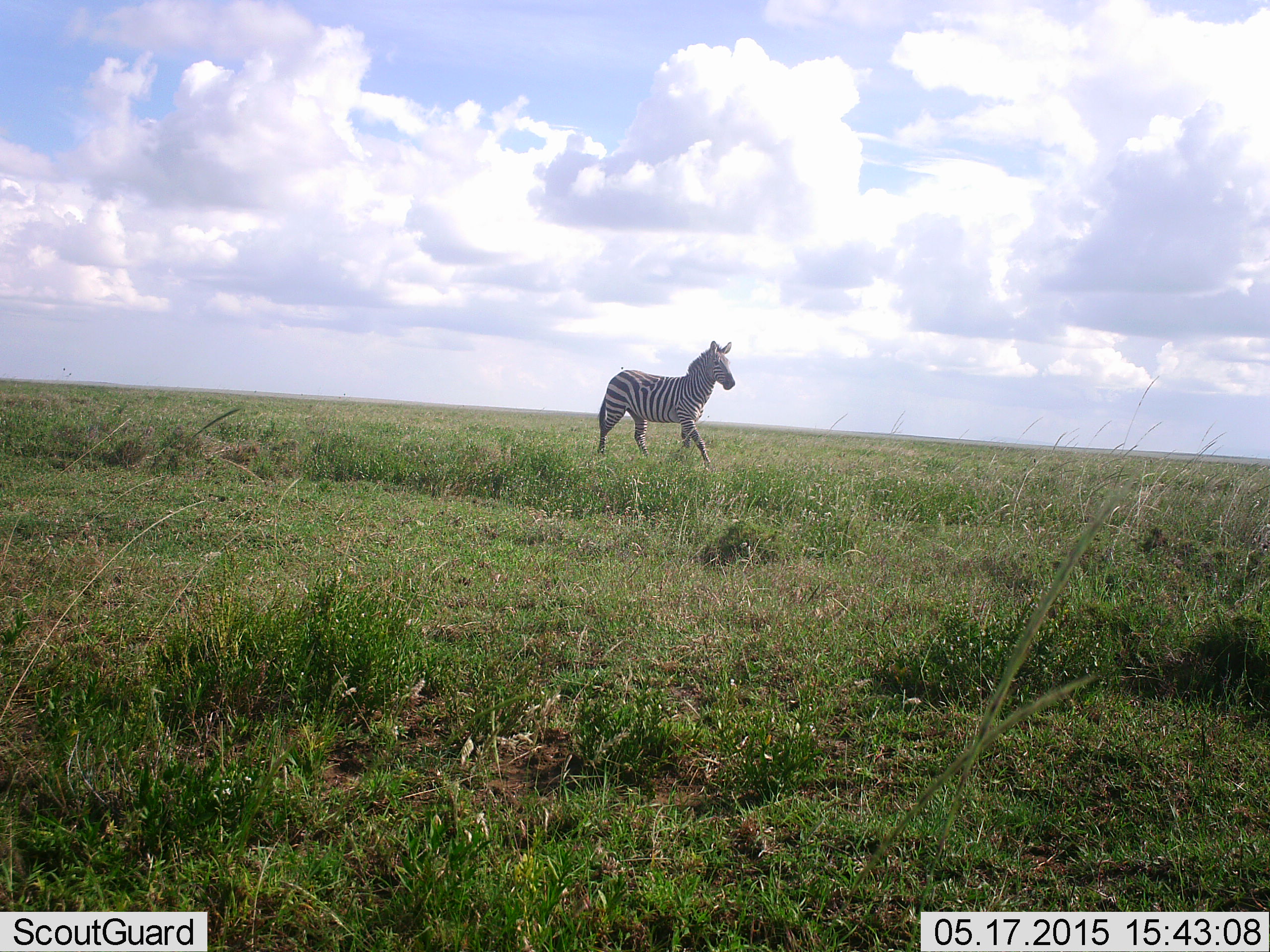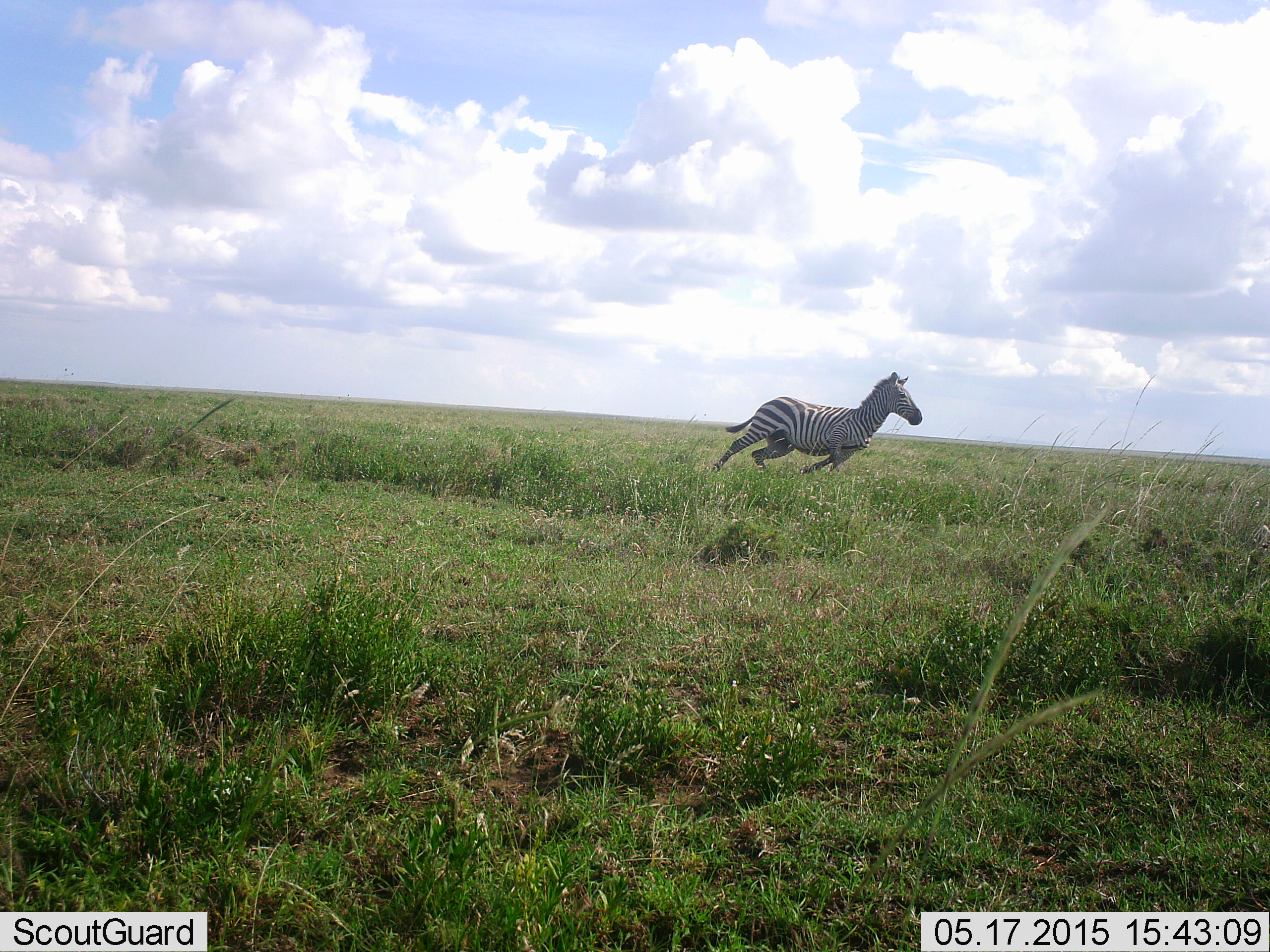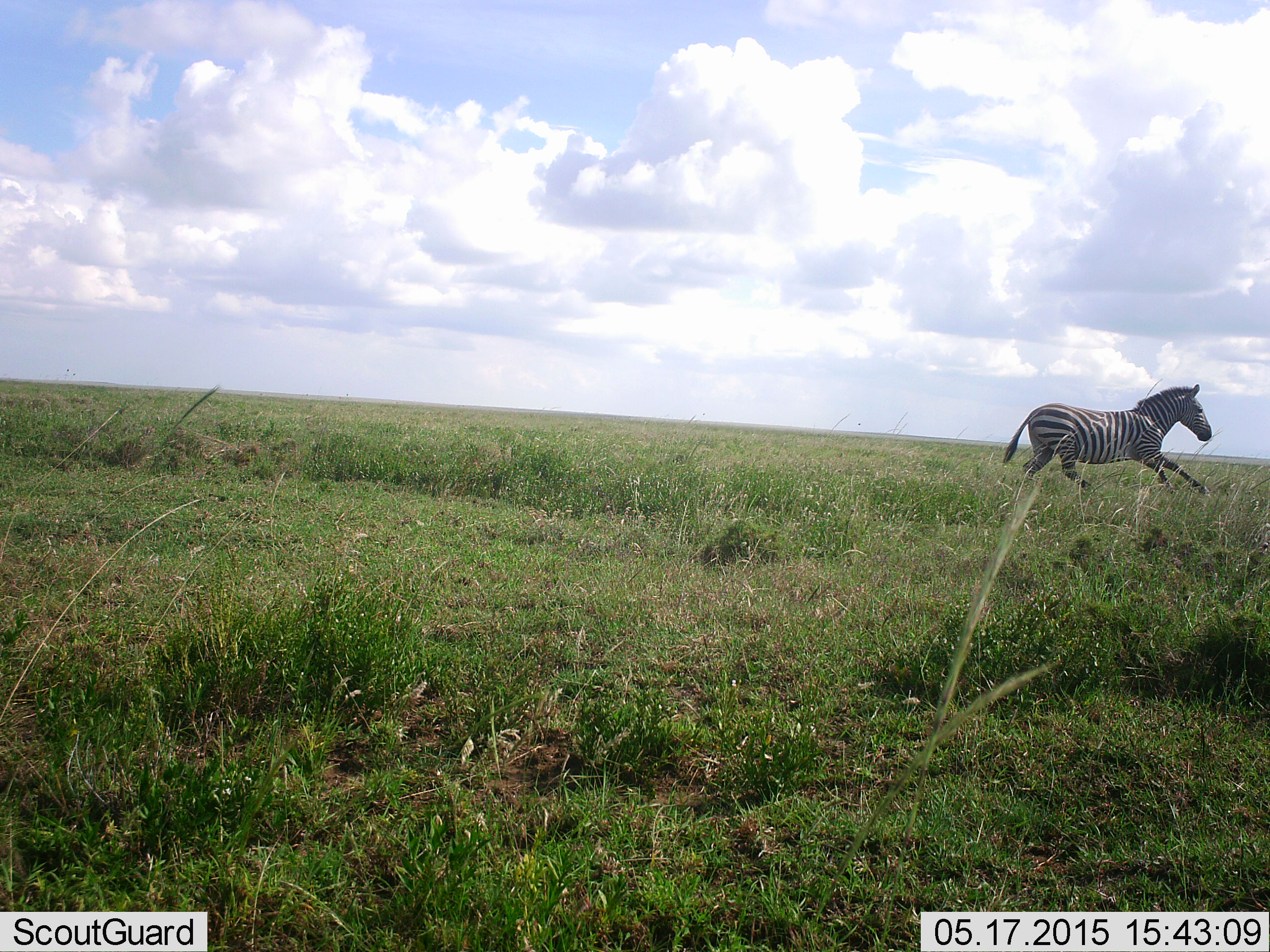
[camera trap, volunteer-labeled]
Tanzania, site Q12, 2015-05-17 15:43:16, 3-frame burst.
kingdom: Animalia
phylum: Chordata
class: Mammalia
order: Perissodactyla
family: Equidae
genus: Equus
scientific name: Equus quagga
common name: plains zebra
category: zebra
Zebra (plains zebra) (Equus quagga), count 1. Behavior (volunteer vote fractions): standing 10%, resting 0%, moving 100%, interacting 0%. Young present (vote fraction): 0%. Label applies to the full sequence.